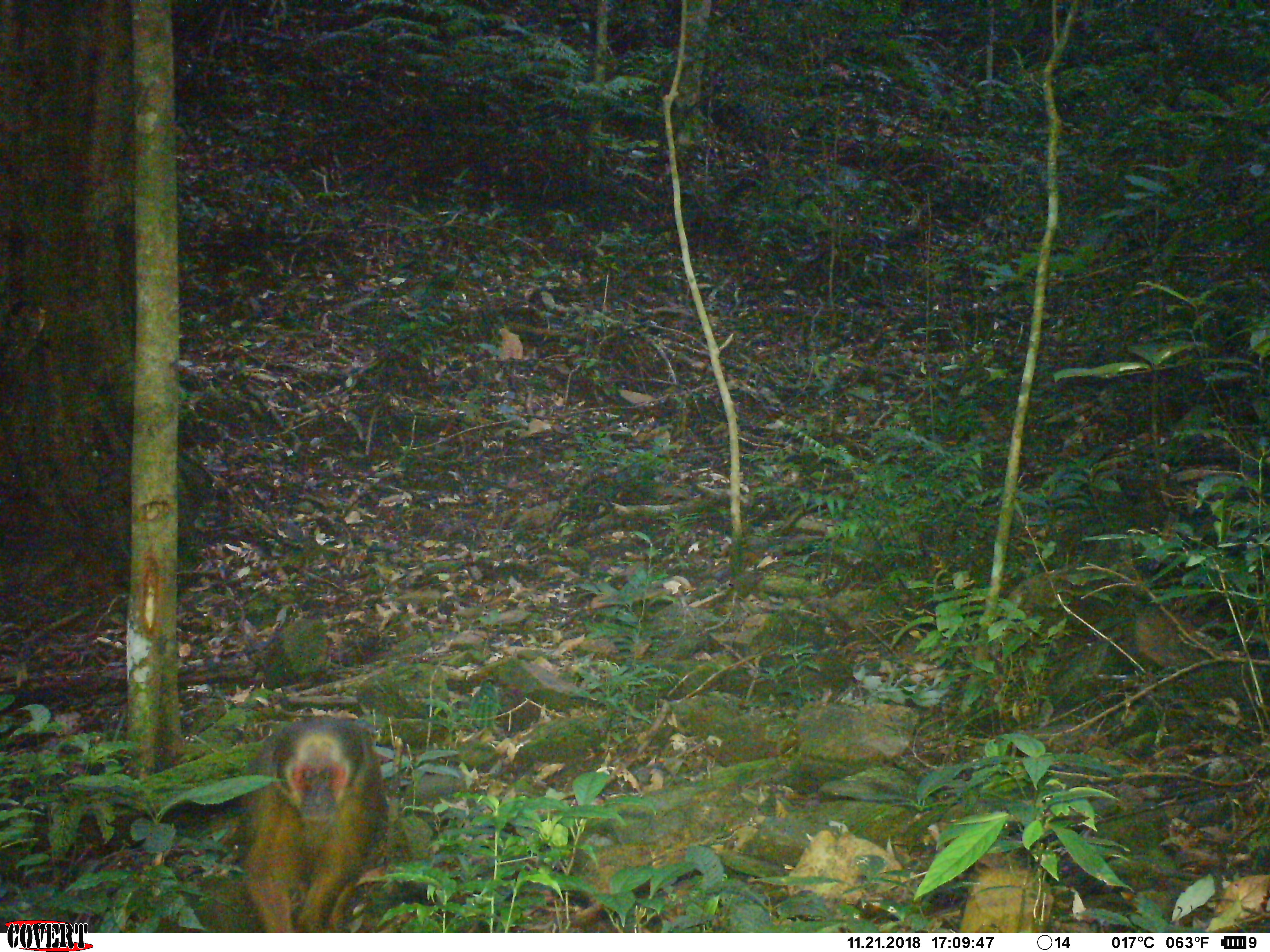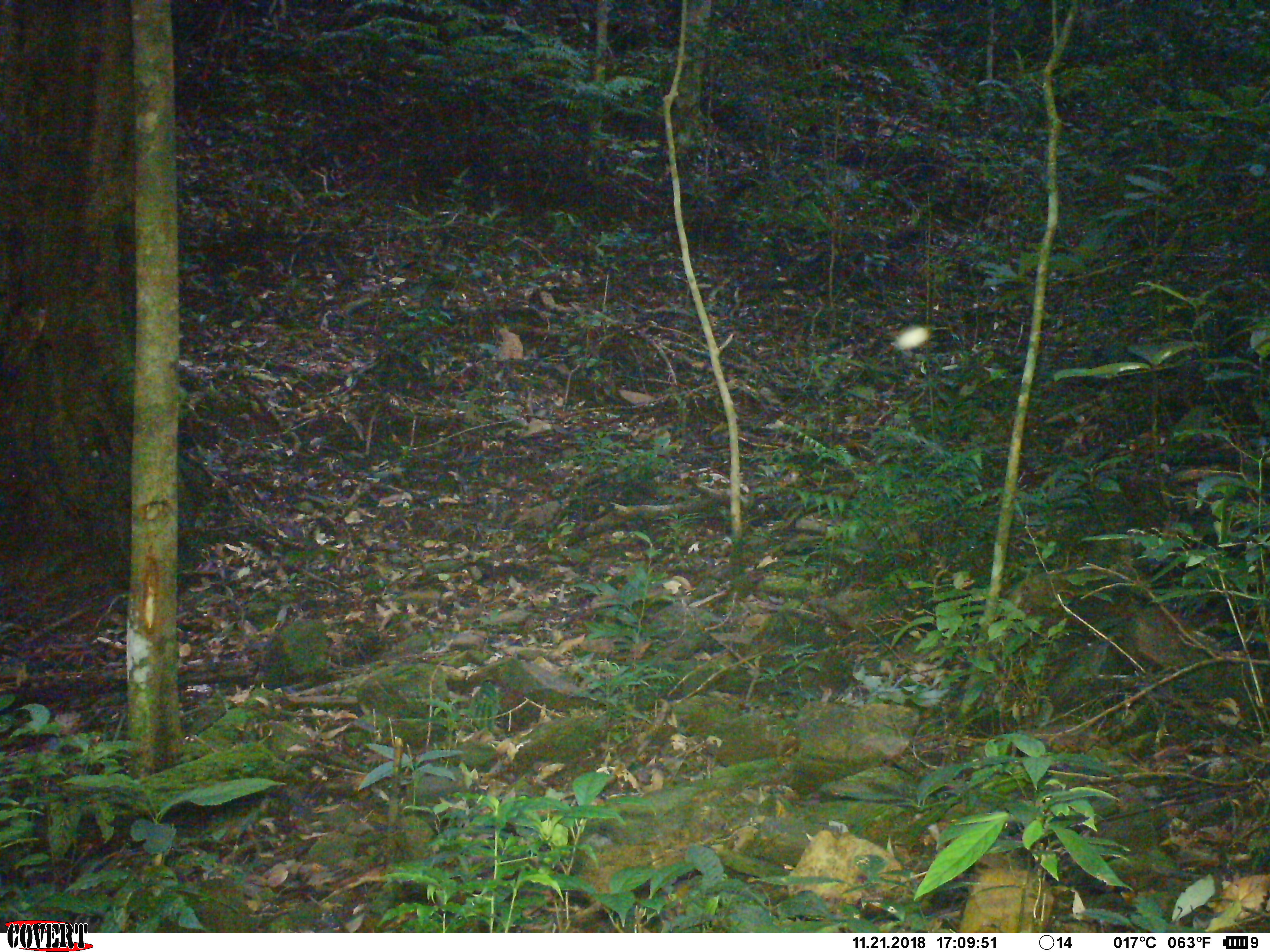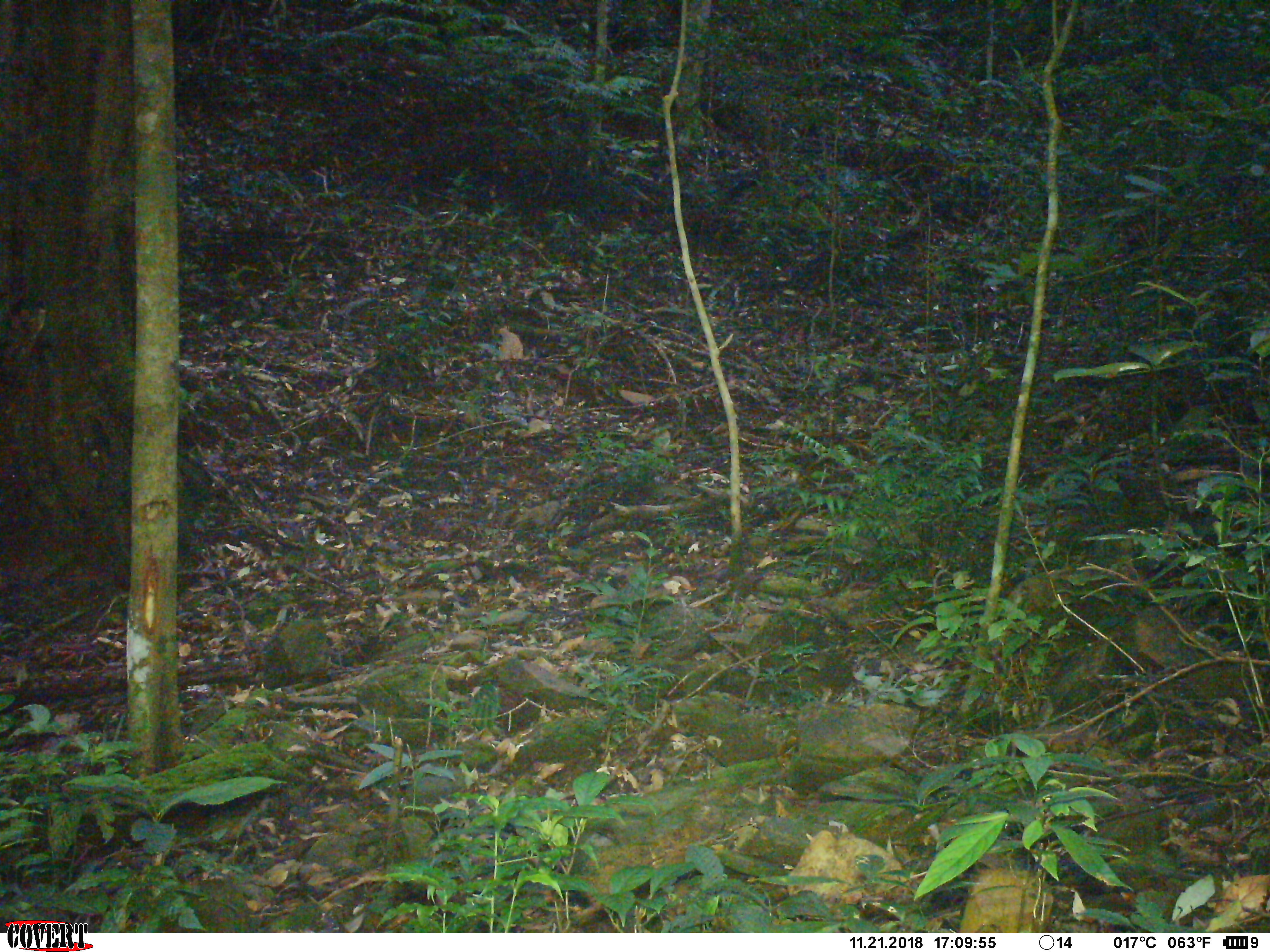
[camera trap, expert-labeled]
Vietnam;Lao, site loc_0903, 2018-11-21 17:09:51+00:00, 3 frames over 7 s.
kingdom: Animalia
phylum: Chordata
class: Mammalia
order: Primates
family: Cercopithecidae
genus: Macaca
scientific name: Macaca arctoides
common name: stump-tailed macaque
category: stump tailed macaque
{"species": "stump tailed macaque (stump-tailed macaque) (Macaca arctoides)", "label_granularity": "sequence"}